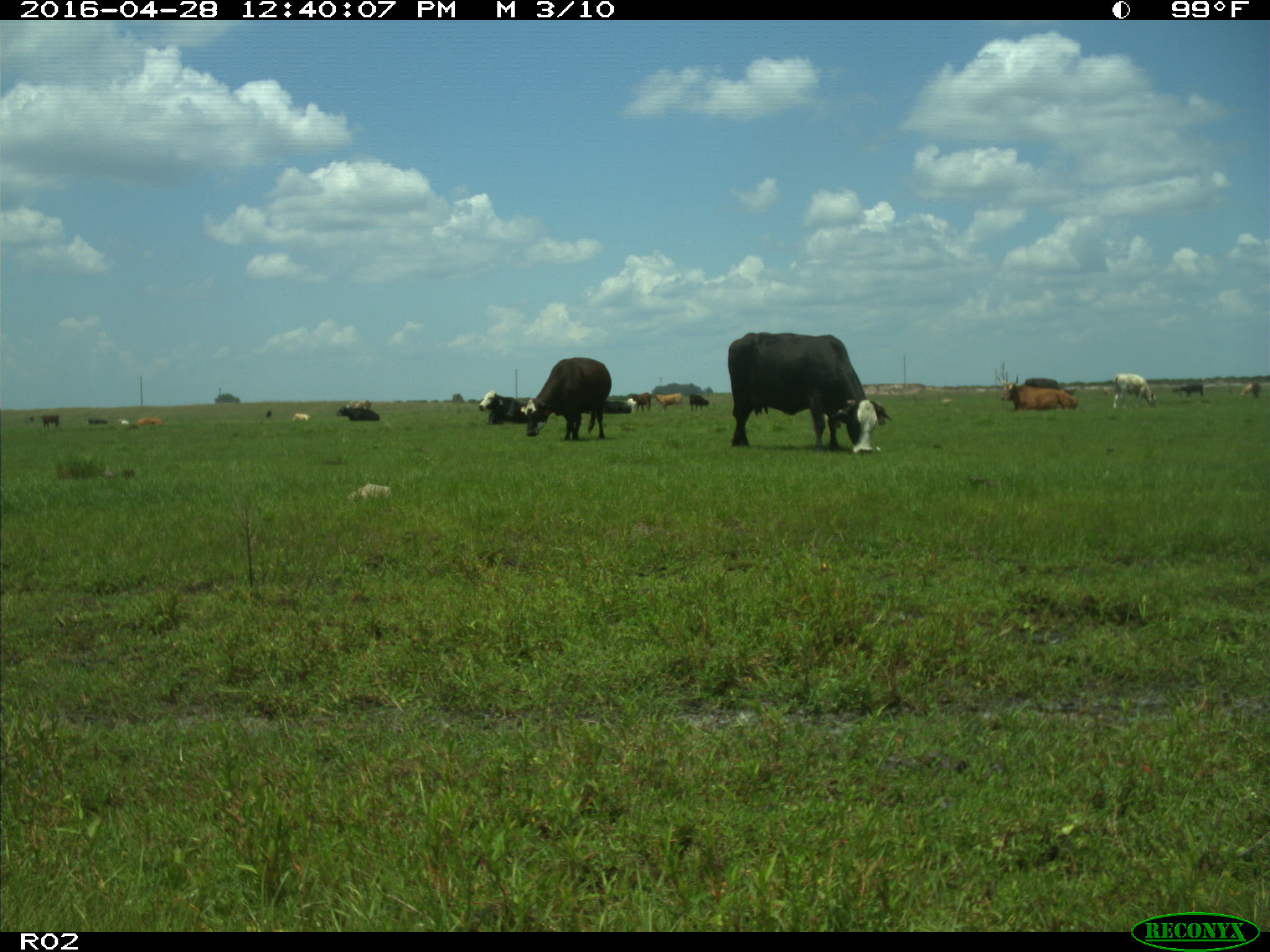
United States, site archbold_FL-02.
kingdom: Animalia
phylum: Chordata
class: Mammalia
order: Artiodactyla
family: Bovidae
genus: Bos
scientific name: Bos taurus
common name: domestic cow